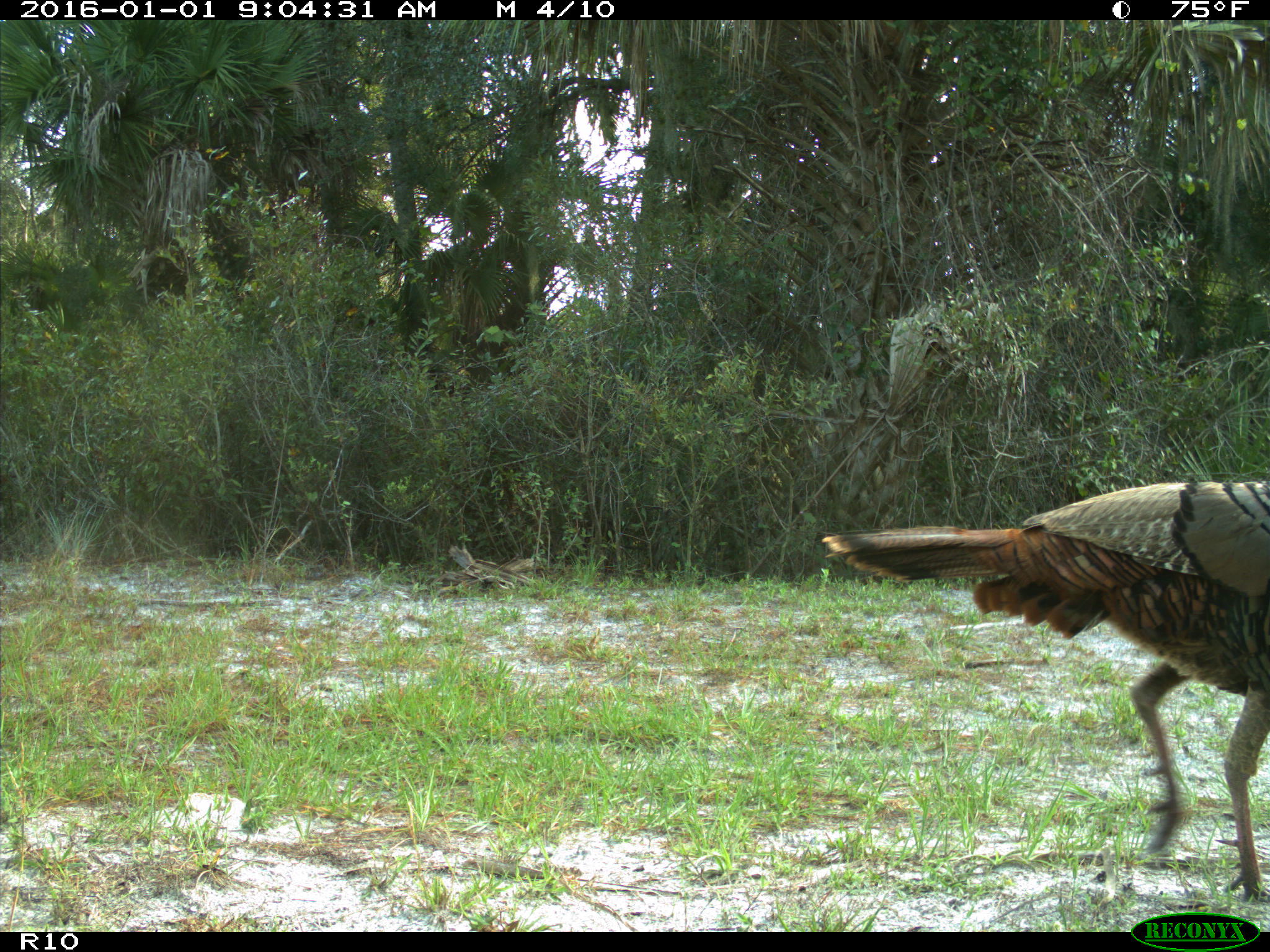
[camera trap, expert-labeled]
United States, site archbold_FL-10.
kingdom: Animalia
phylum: Chordata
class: Aves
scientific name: Aves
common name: birds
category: unidentified bird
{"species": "unidentified bird (birds) (Aves)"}